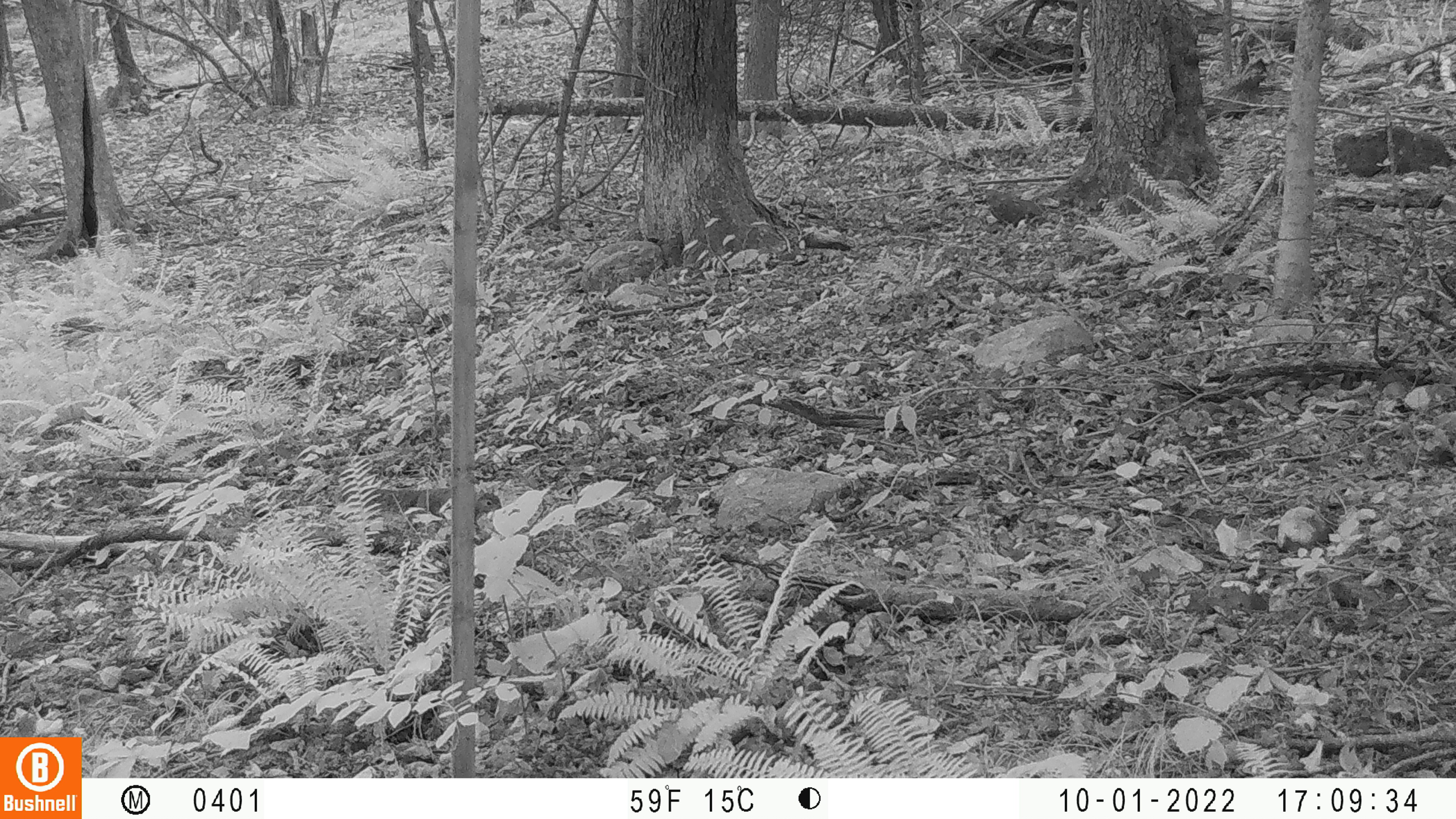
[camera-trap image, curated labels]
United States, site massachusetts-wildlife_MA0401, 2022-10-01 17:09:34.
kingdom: Animalia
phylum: Chordata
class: Mammalia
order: Rodentia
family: Sciuridae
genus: Sciurus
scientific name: Sciurus carolinensis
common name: gray squirrel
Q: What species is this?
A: Gray squirrel (Sciurus carolinensis).